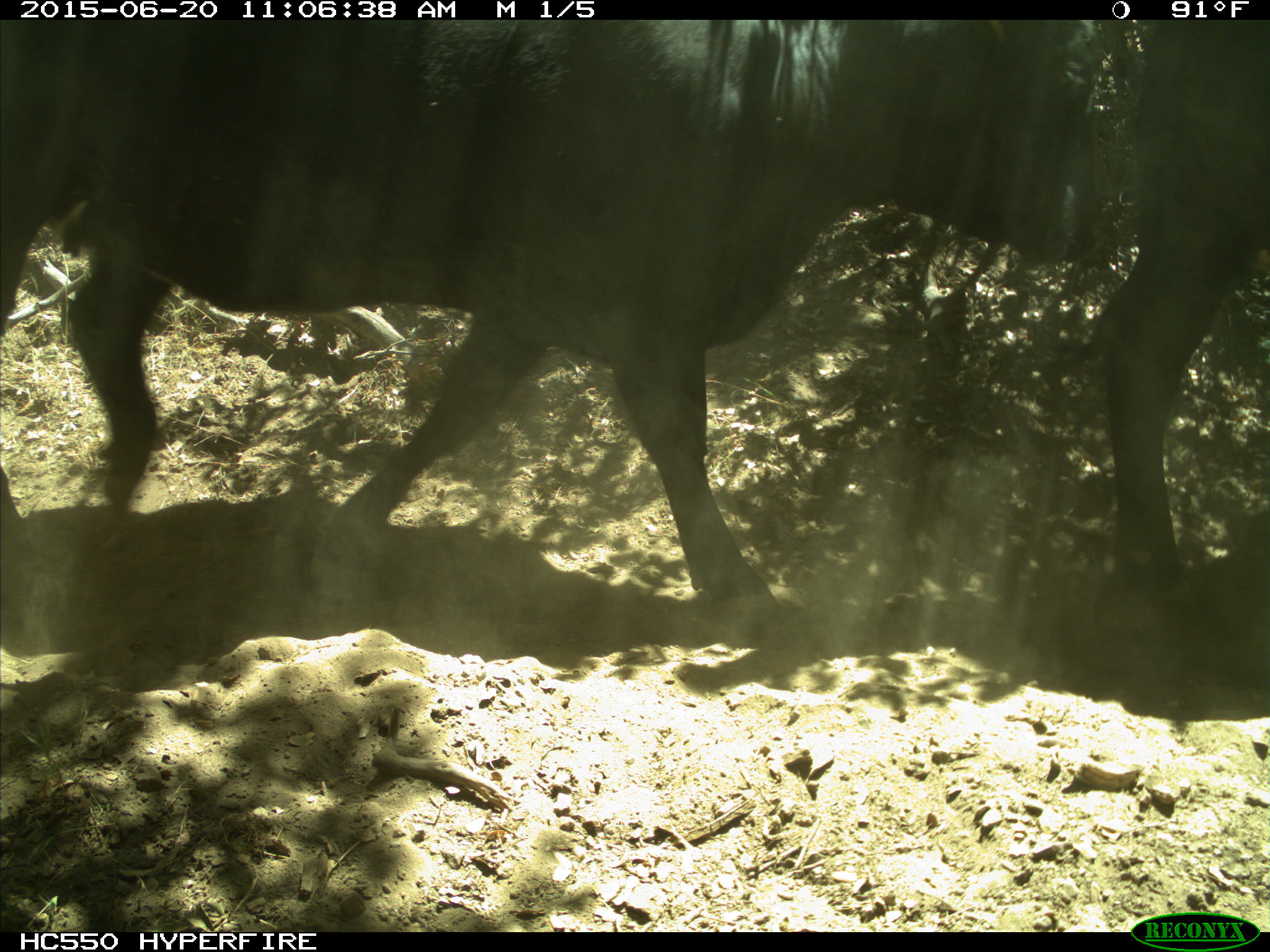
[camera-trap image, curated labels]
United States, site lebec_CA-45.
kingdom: Animalia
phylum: Chordata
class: Mammalia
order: Artiodactyla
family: Bovidae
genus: Bos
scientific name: Bos taurus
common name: domestic cow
Bos taurus (domestic cow).